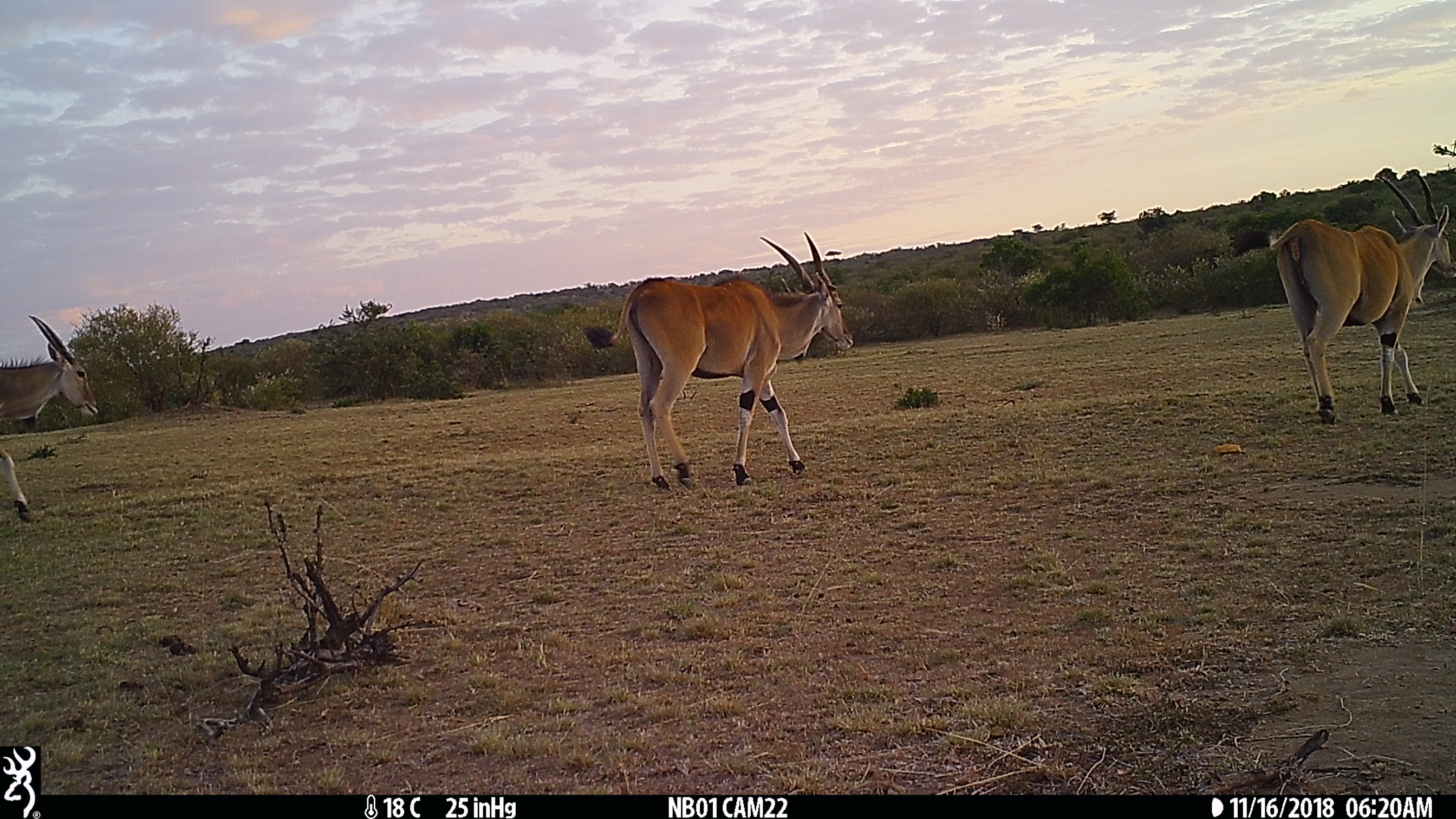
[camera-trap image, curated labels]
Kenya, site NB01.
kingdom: Animalia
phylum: Chordata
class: Mammalia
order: Artiodactyla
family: Bovidae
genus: Tragelaphus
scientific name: Tragelaphus oryx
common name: eland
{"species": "eland (Tragelaphus oryx)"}